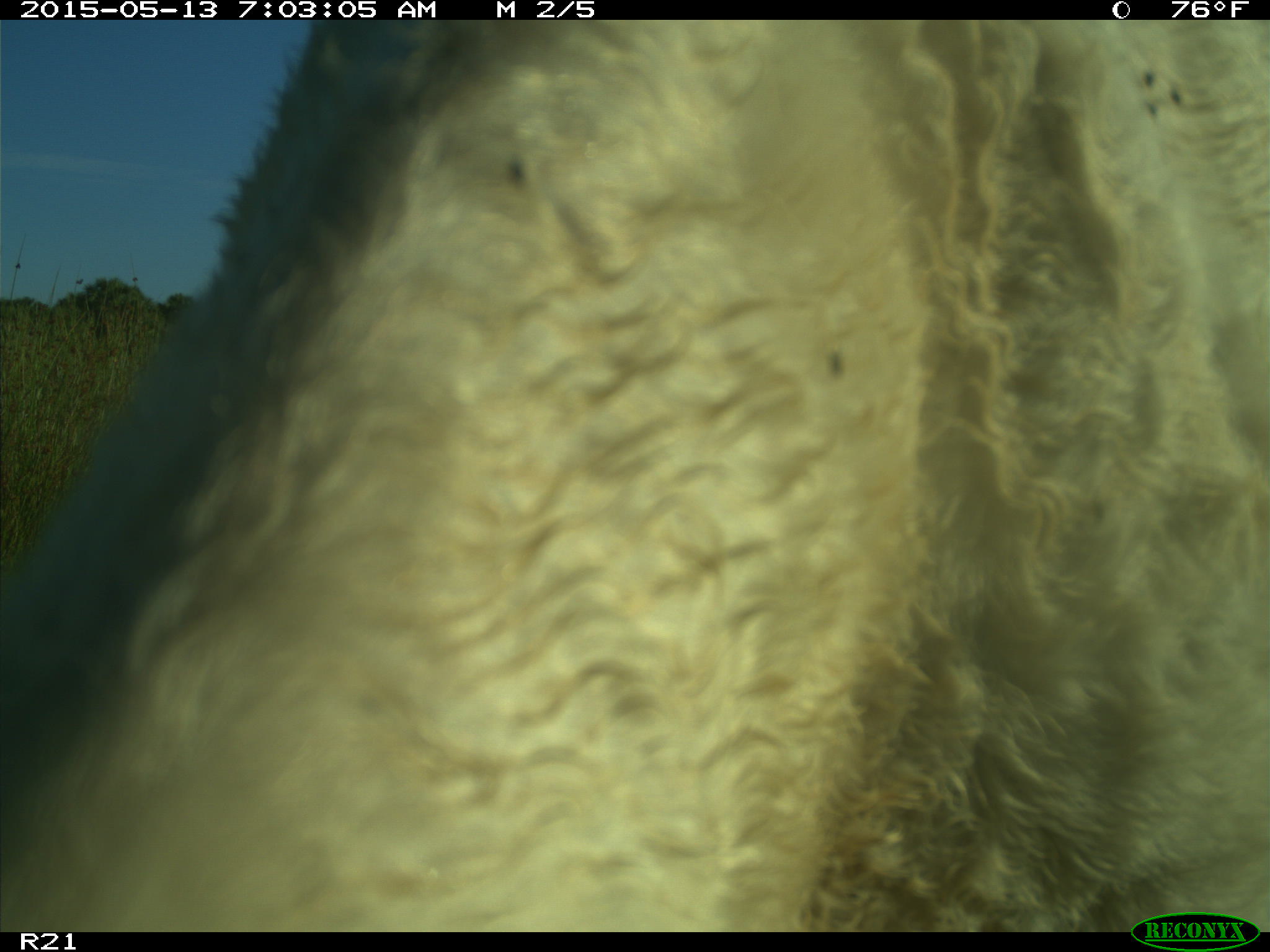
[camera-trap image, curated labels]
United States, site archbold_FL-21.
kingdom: Animalia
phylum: Chordata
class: Mammalia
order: Artiodactyla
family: Bovidae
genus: Bos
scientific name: Bos taurus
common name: domestic cow